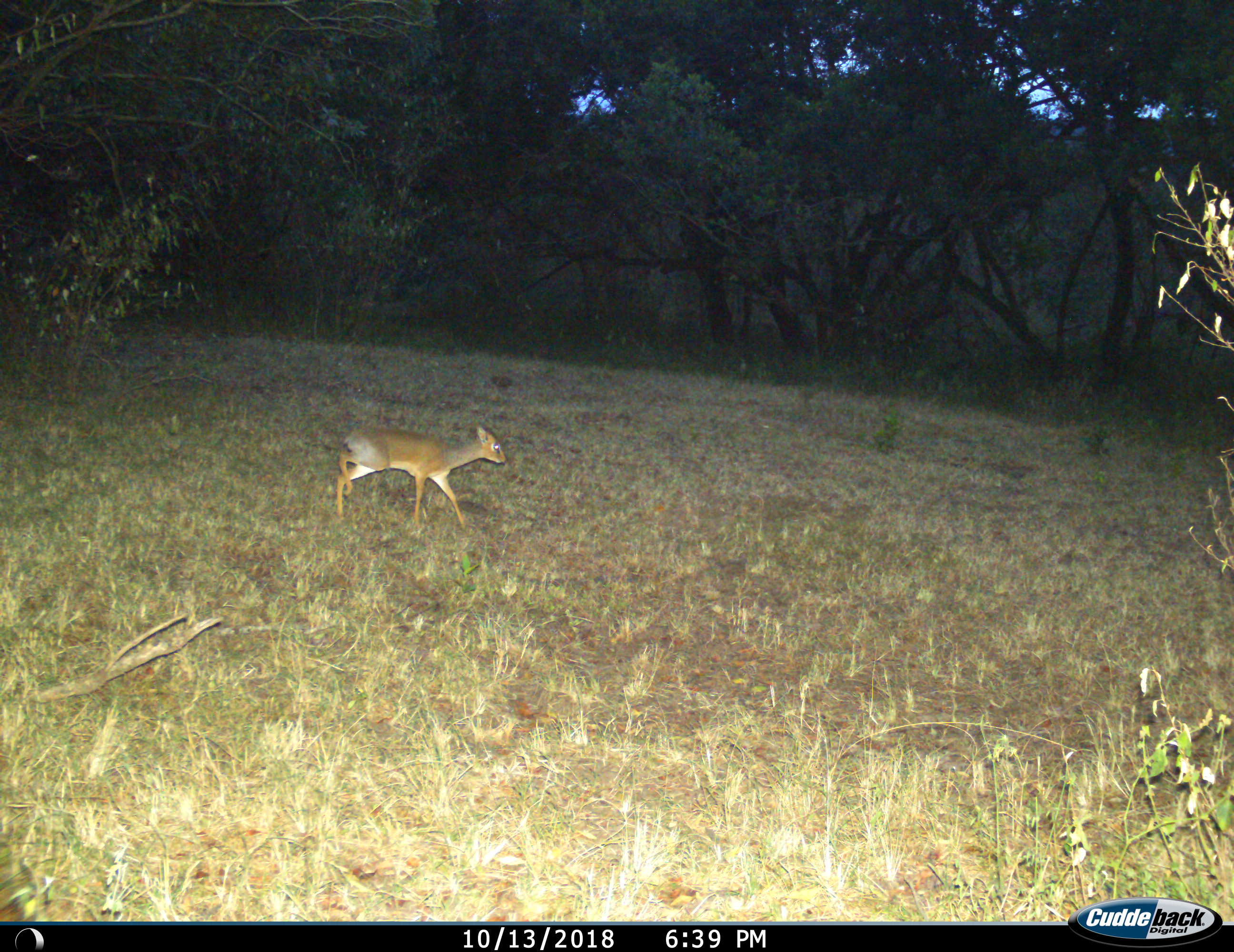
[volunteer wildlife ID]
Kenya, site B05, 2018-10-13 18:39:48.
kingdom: Animalia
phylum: Chordata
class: Mammalia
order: Artiodactyla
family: Bovidae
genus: Madoqua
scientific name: Madoqua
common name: dikdik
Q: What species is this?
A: Dikdik (Madoqua).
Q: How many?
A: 1.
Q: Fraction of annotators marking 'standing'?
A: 17%.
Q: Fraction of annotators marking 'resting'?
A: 0%.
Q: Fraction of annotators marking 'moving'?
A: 83%.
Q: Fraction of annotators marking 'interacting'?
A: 0%.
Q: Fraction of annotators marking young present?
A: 0%.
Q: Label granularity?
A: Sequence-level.